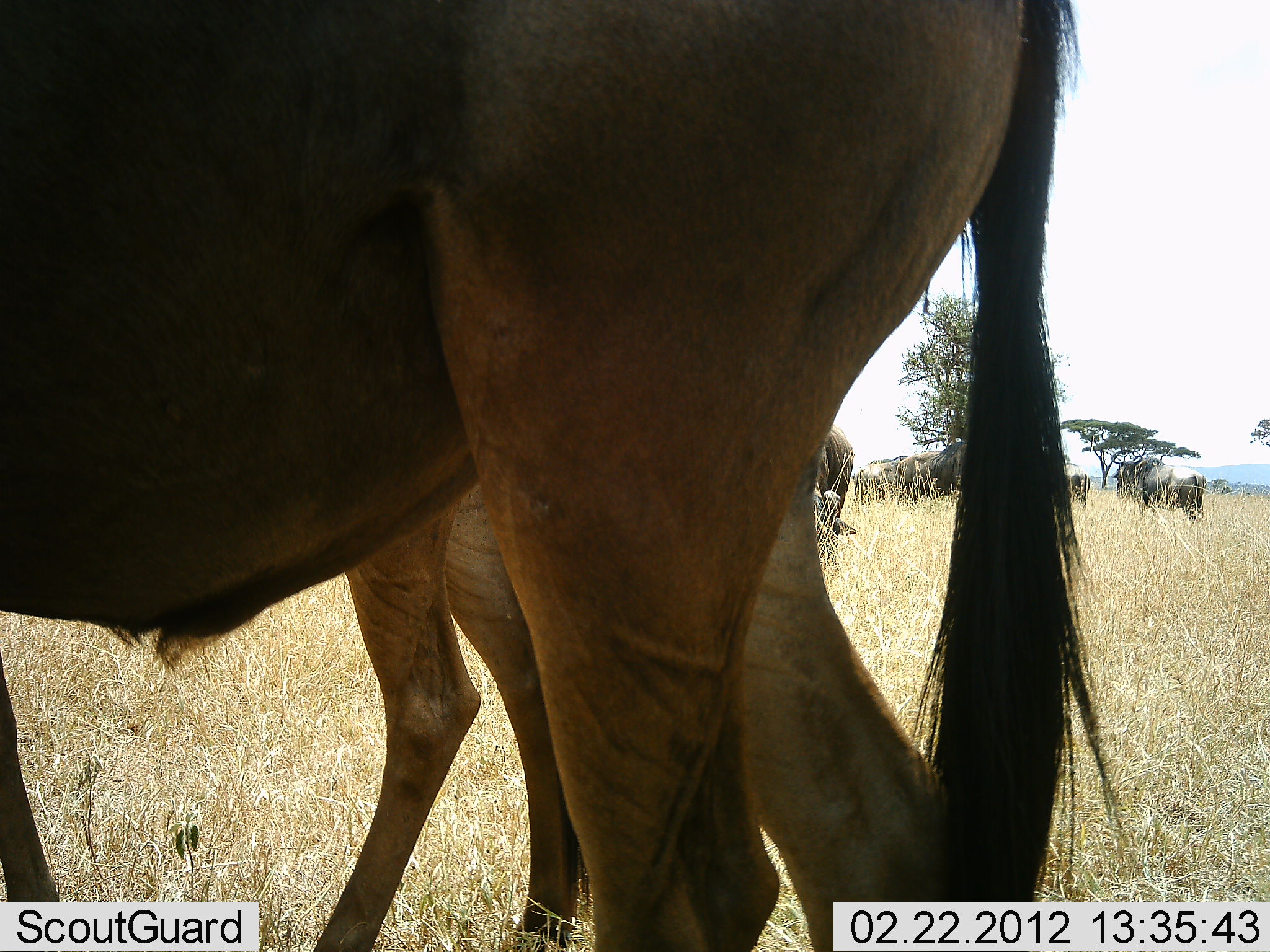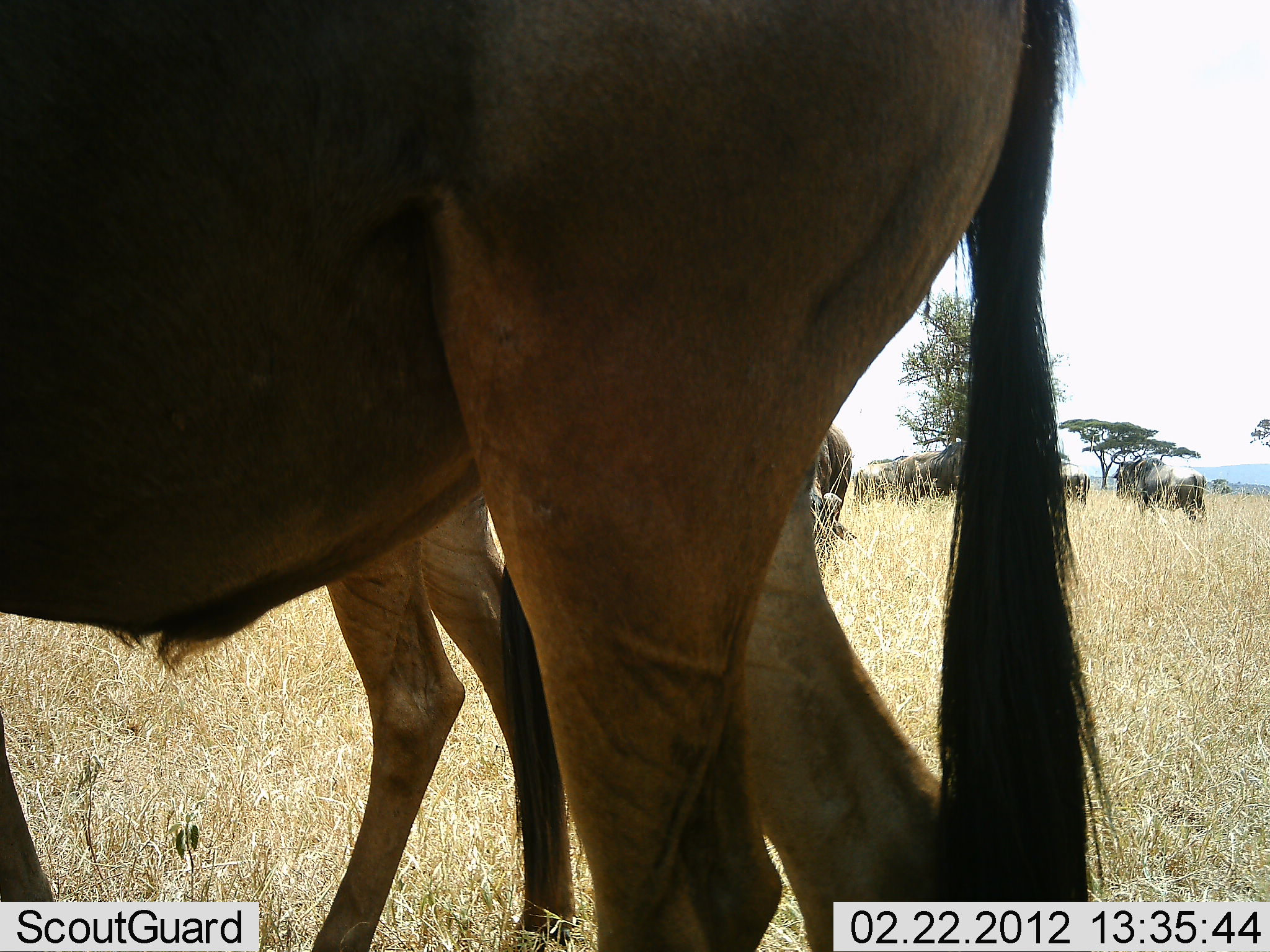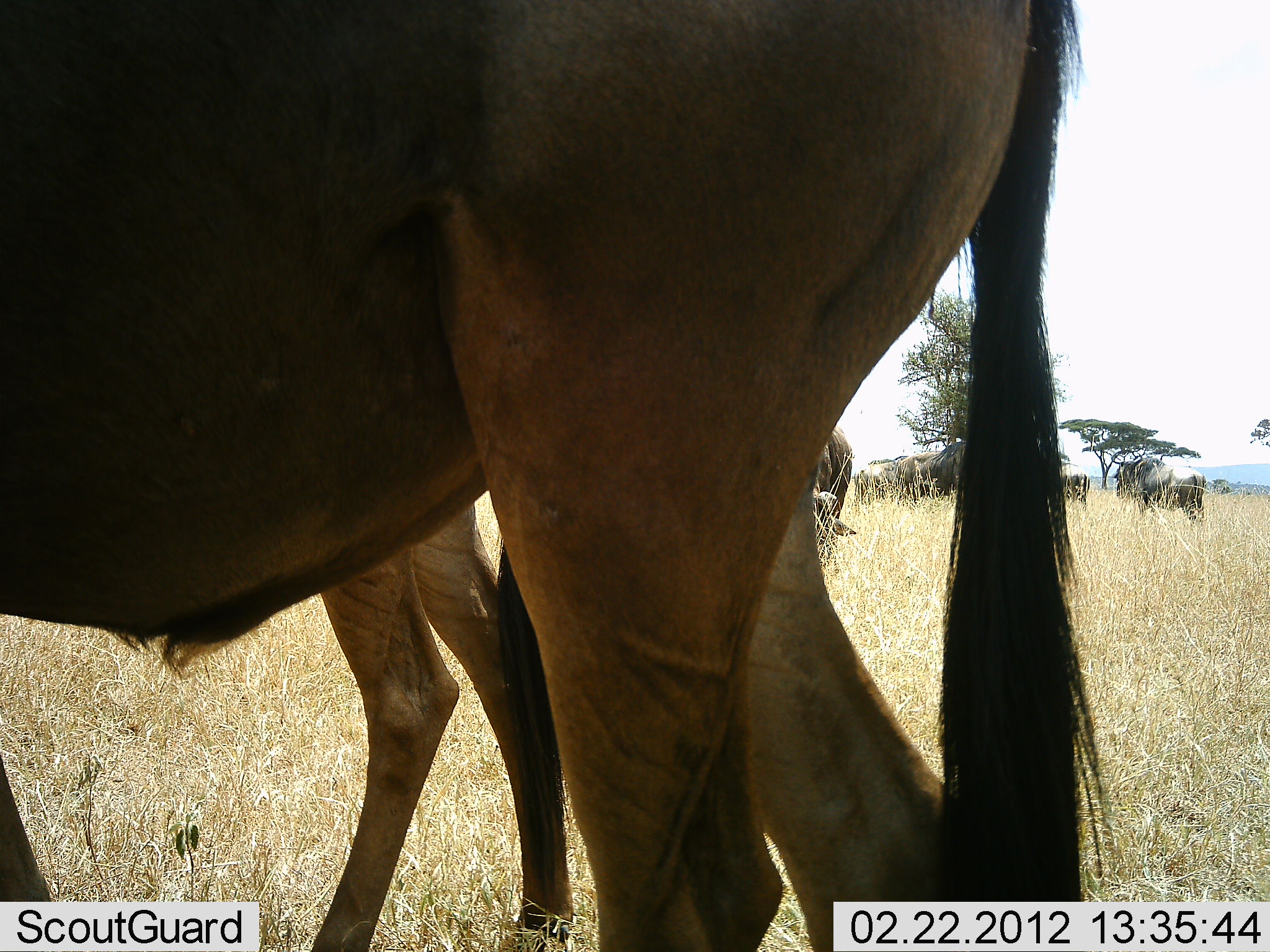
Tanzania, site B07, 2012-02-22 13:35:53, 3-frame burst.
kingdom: Animalia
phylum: Chordata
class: Mammalia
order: Artiodactyla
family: Bovidae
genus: Connochaetes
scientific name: Connochaetes taurinus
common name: blue wildebeest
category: wildebeest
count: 8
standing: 94%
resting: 6%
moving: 6%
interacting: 0%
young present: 6%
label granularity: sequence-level